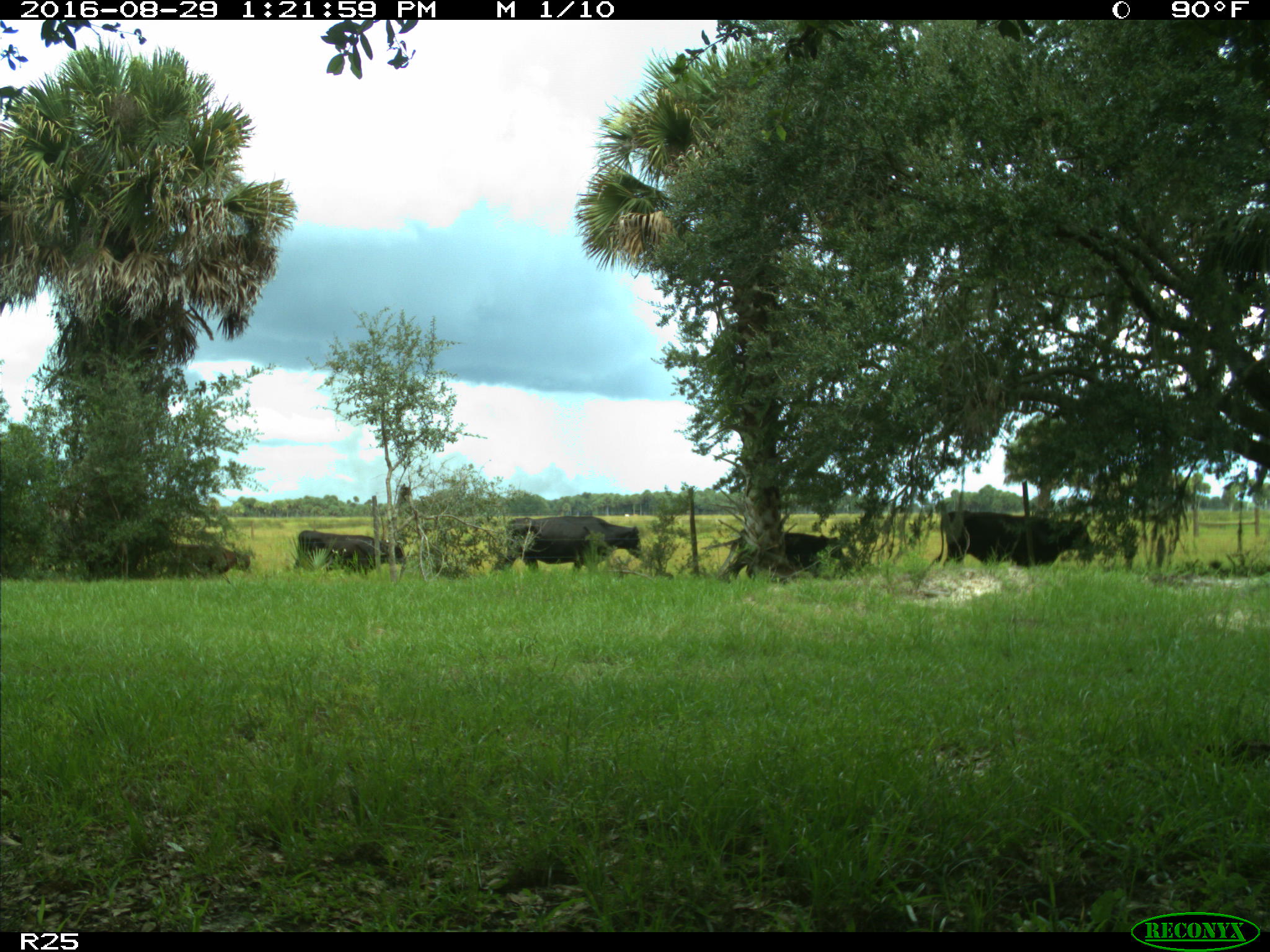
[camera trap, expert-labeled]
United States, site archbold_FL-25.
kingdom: Animalia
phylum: Chordata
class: Mammalia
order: Artiodactyla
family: Bovidae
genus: Bos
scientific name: Bos taurus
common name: domestic cow